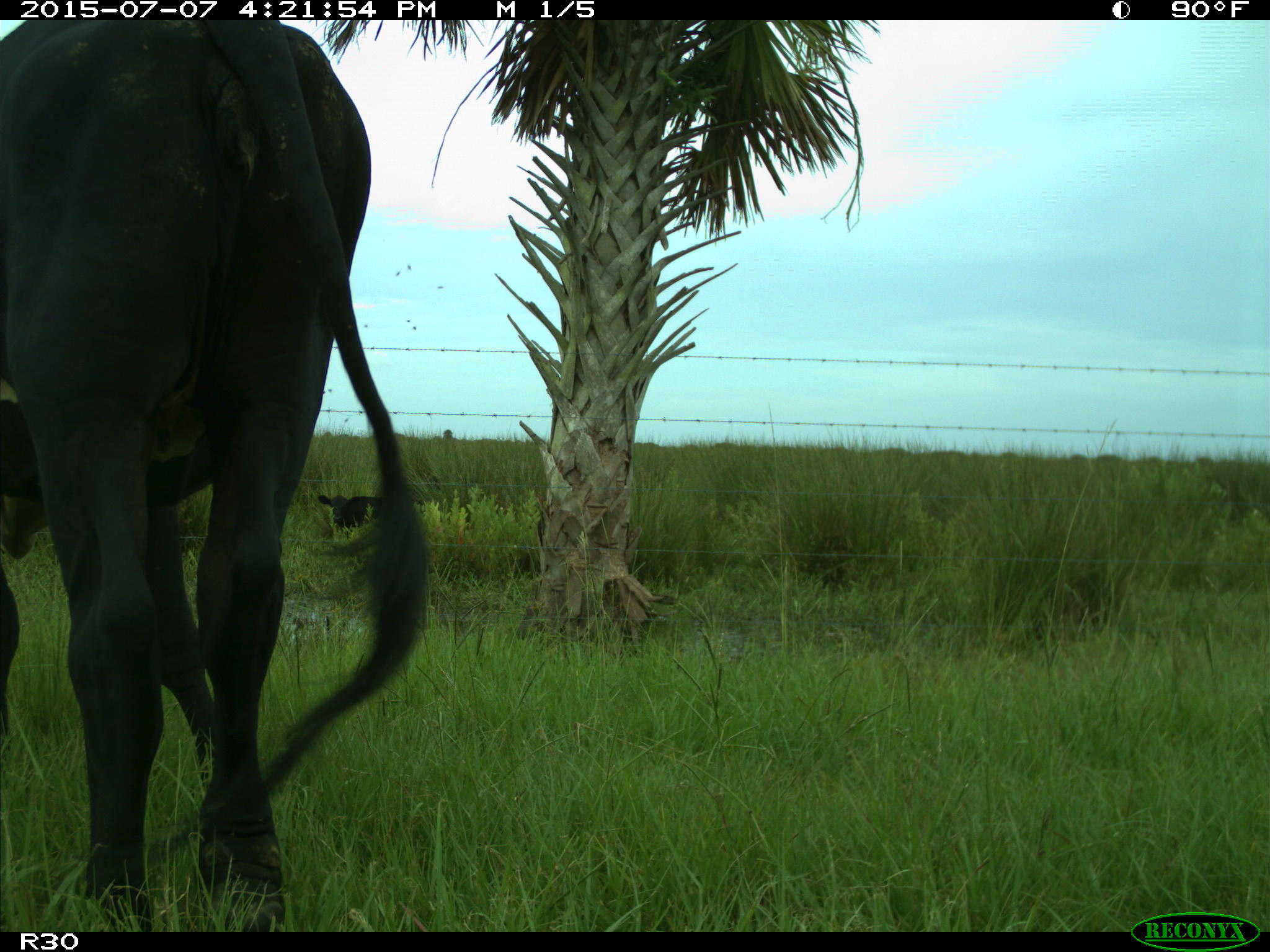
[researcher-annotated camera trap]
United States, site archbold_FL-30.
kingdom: Animalia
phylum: Chordata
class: Mammalia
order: Artiodactyla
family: Bovidae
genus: Bos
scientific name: Bos taurus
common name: domestic cow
Bos taurus (domestic cow).